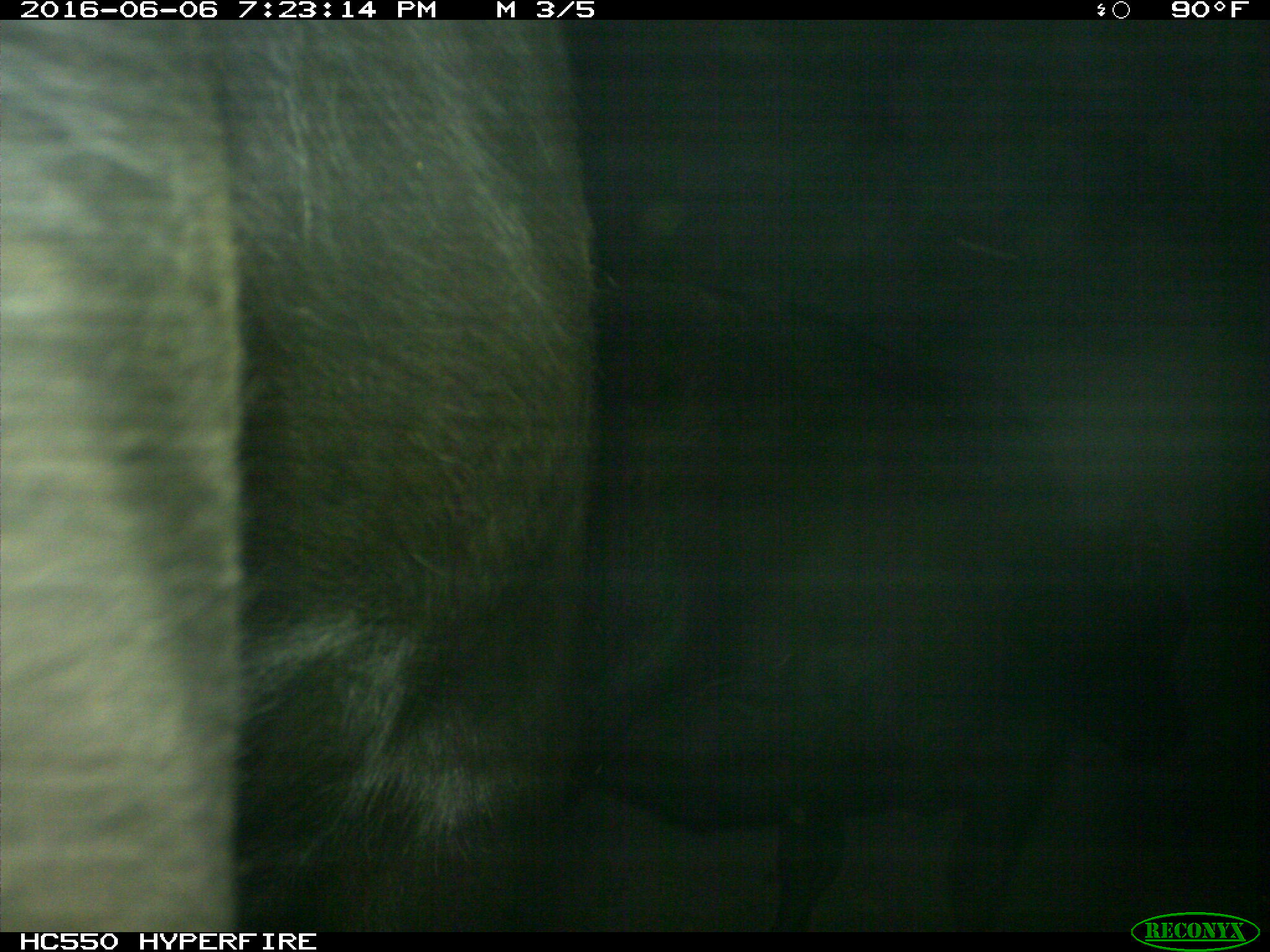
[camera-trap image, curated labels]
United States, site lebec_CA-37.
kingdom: Animalia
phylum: Chordata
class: Mammalia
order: Artiodactyla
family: Bovidae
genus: Bos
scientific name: Bos taurus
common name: domestic cow